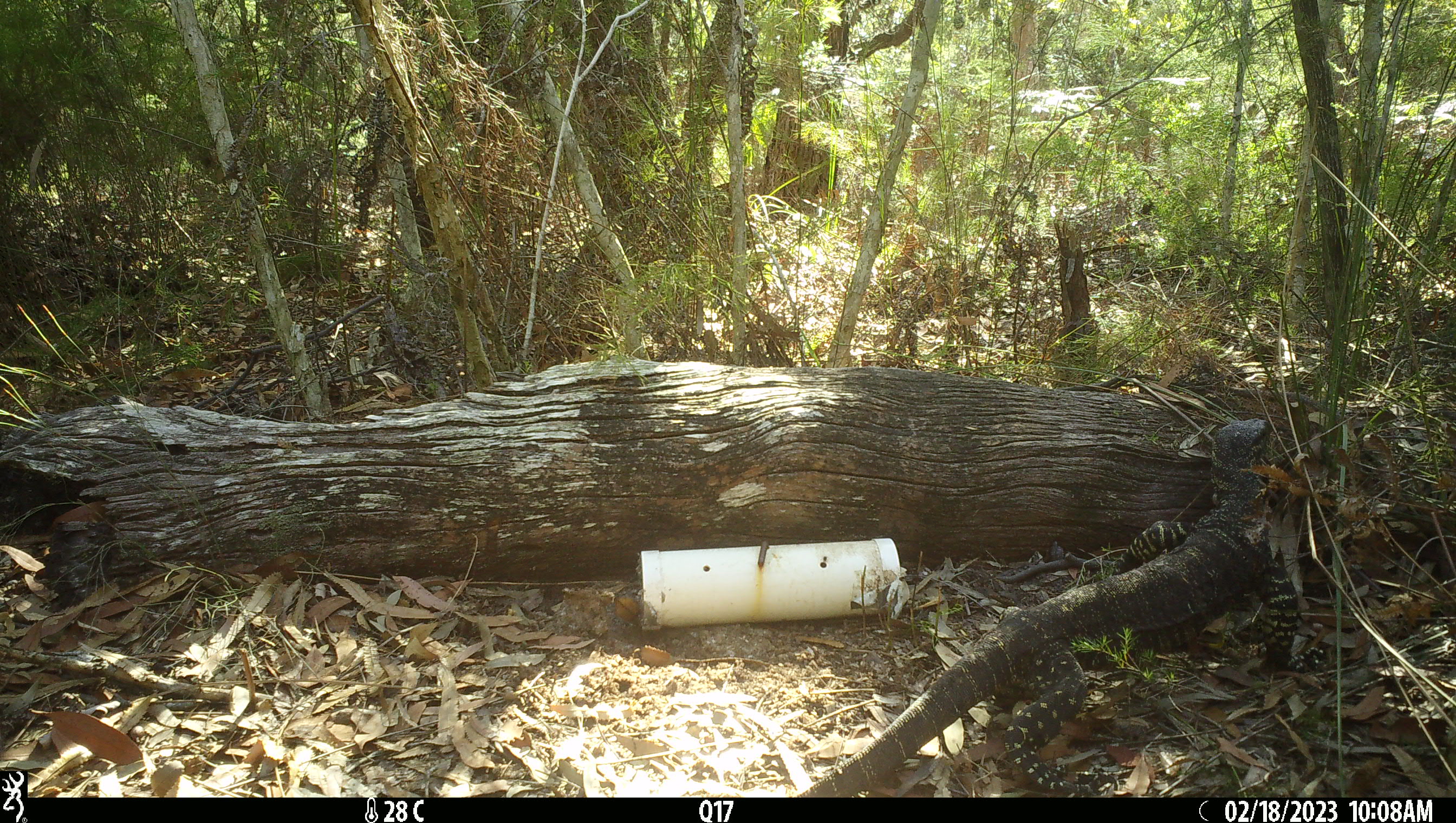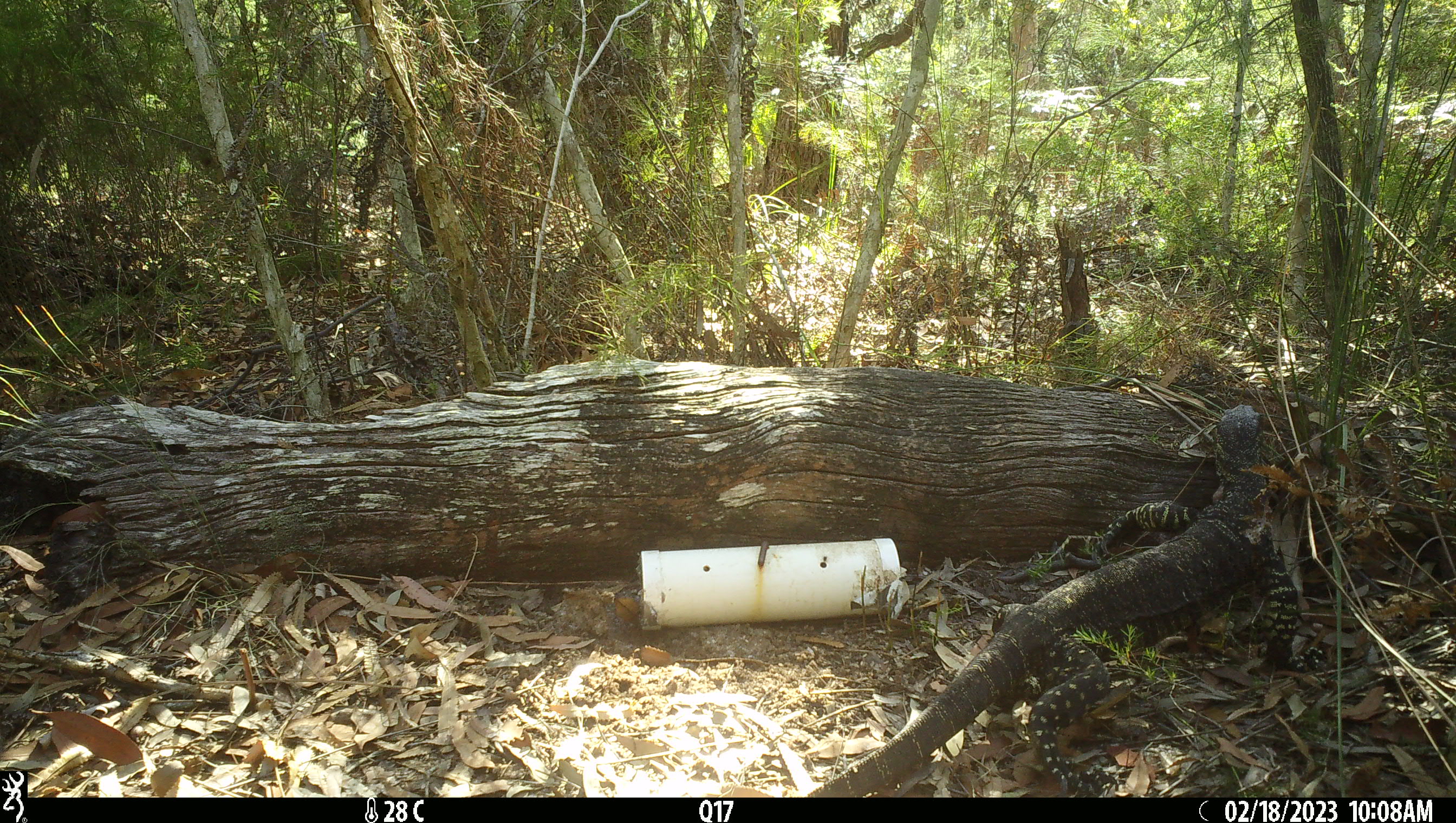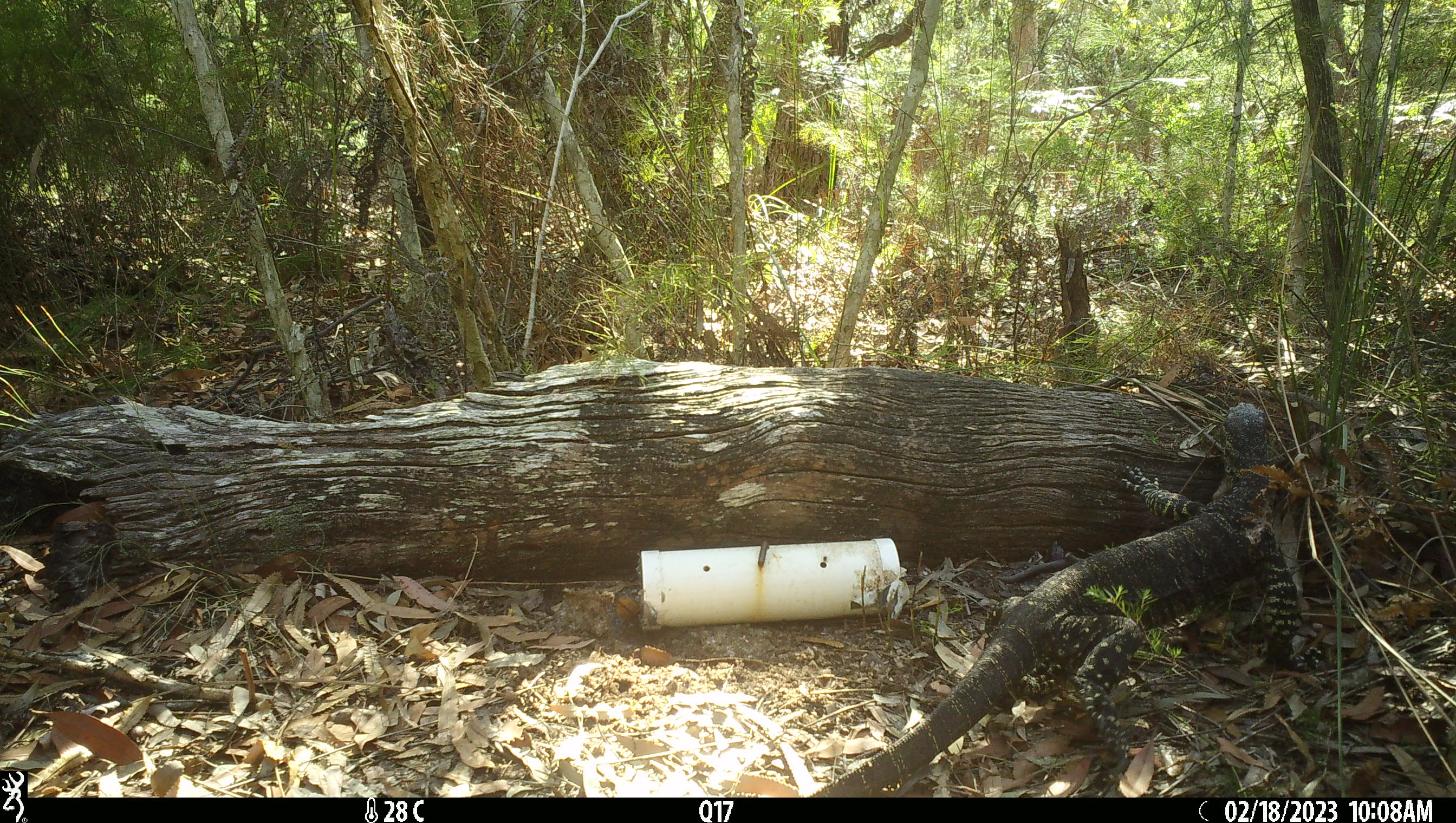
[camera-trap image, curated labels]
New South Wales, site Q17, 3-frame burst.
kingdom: Animalia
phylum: Chordata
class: Reptilia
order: Squamata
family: Varanidae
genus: Varanus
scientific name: Varanus varius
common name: lace monitor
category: goanna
Goanna (lace monitor) (Varanus varius).